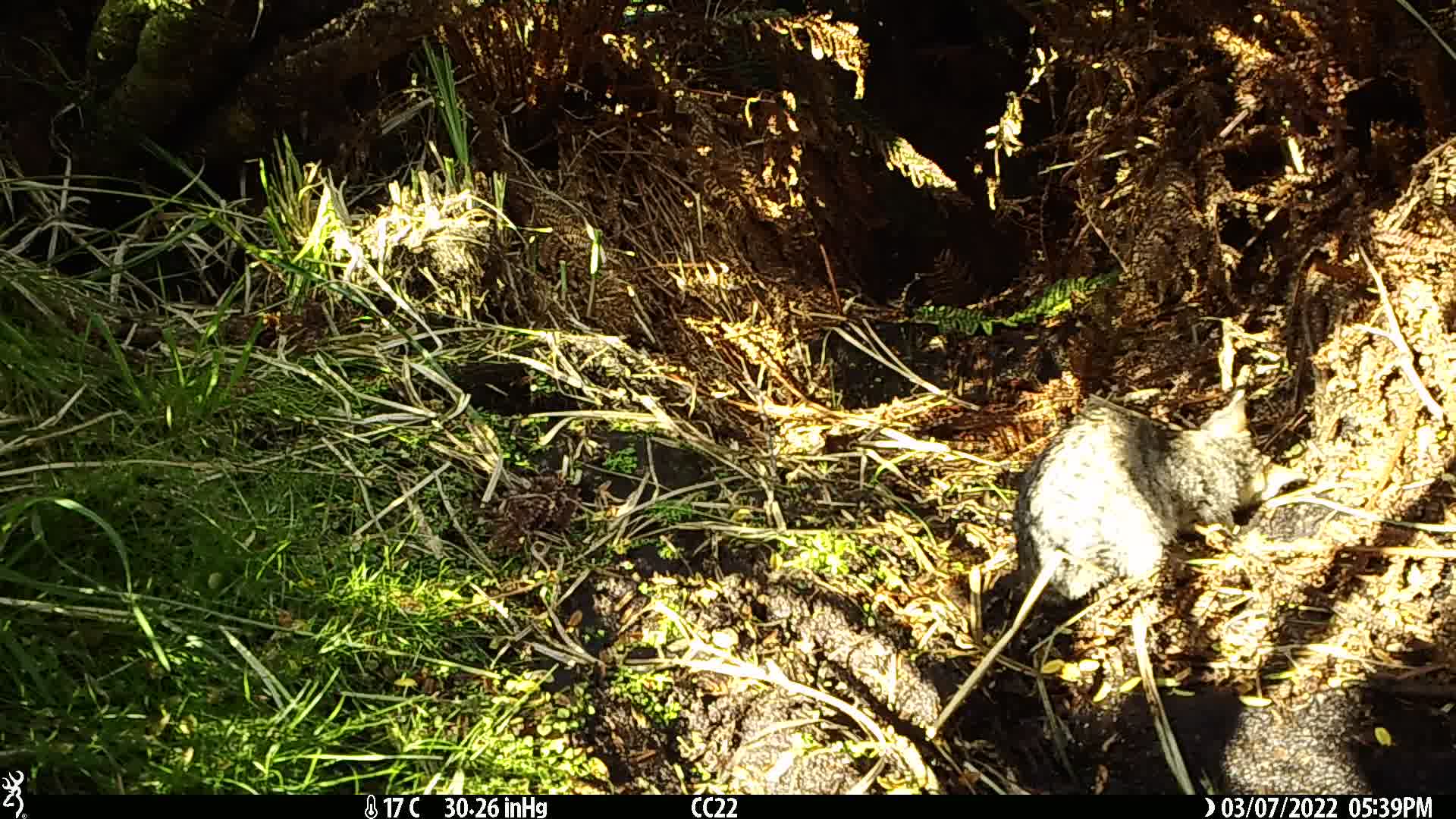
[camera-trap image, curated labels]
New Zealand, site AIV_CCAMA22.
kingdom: Animalia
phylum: Chordata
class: Mammalia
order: Carnivora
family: Felidae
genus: Felis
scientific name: Felis catus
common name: domestic cat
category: cat